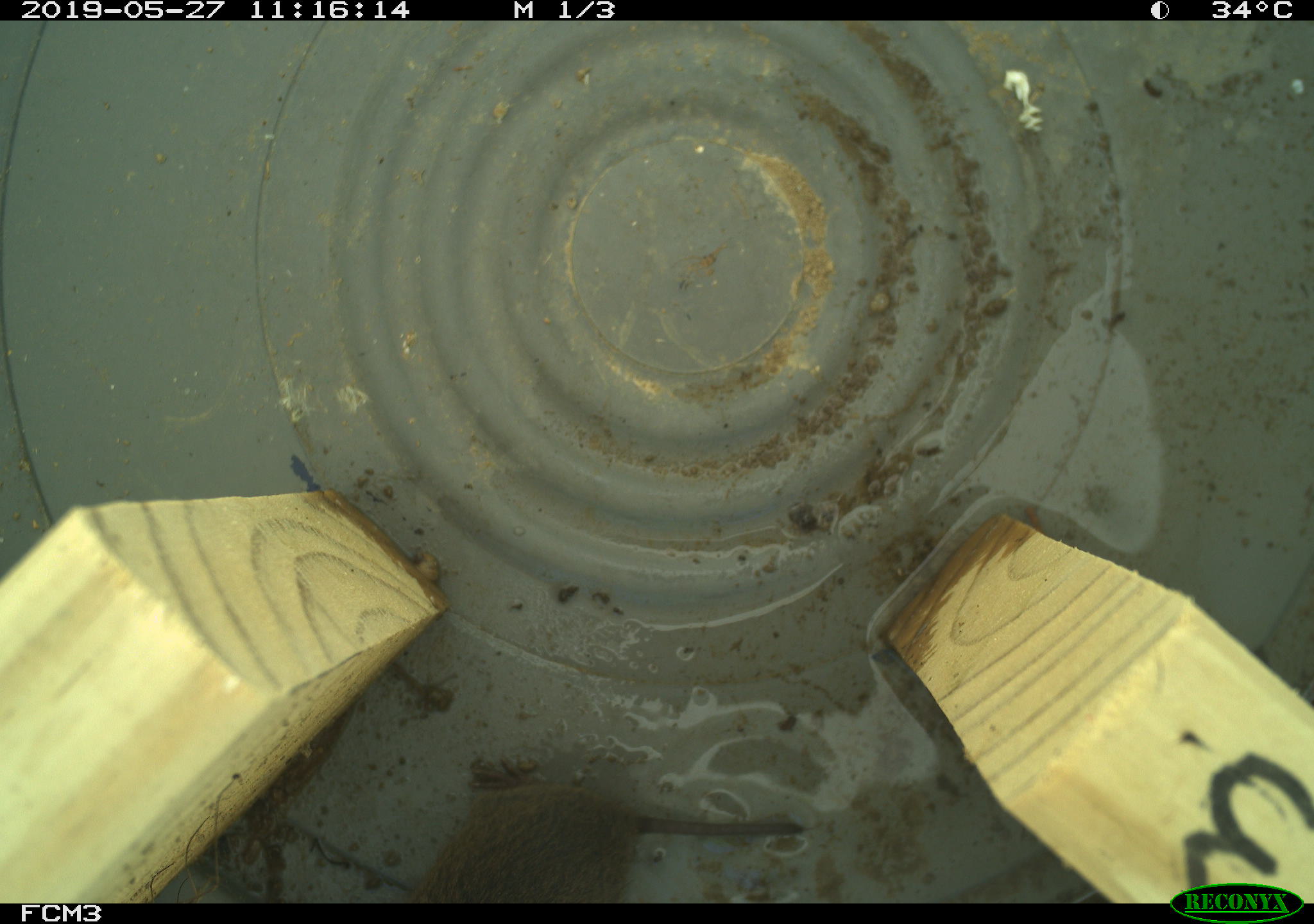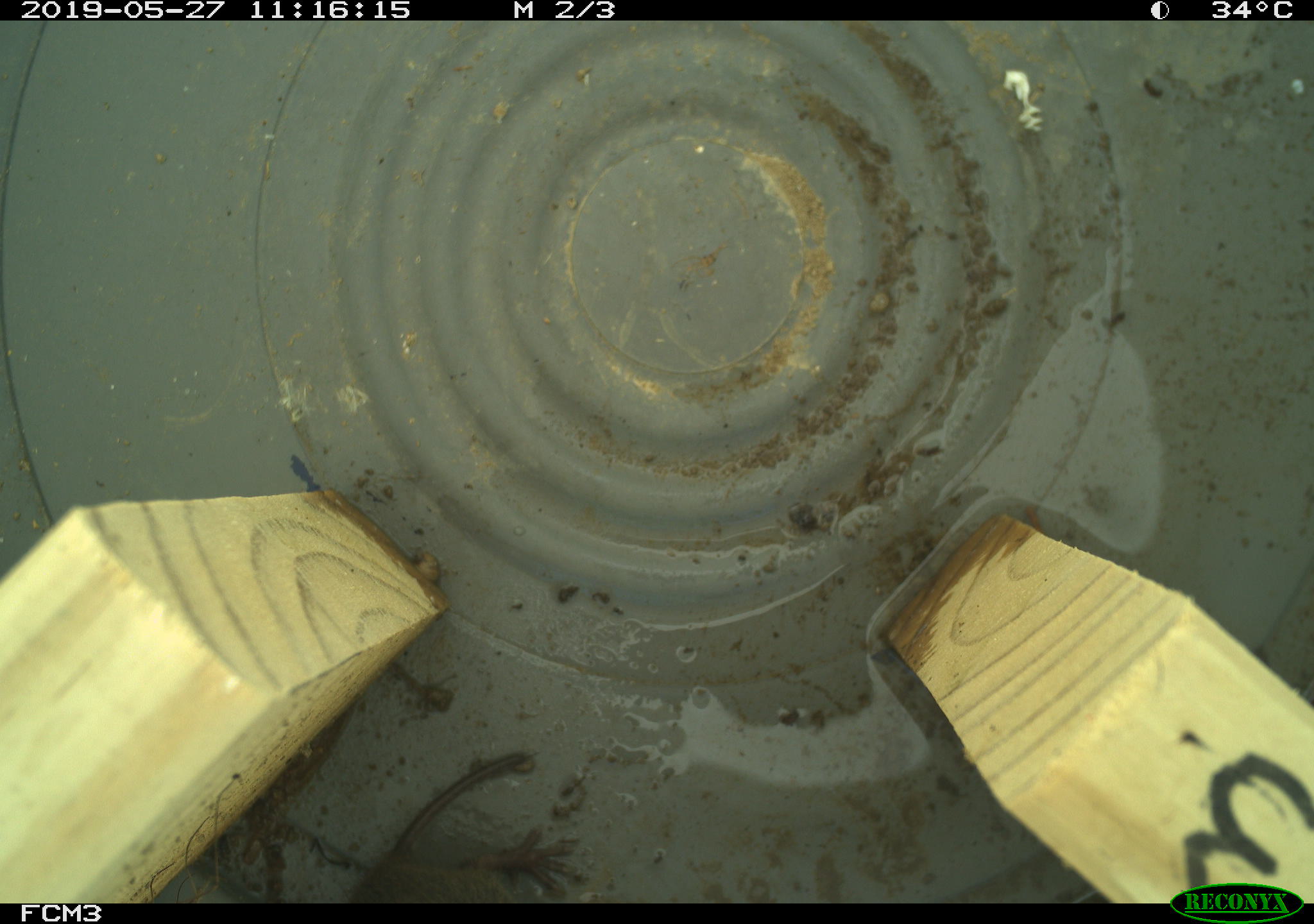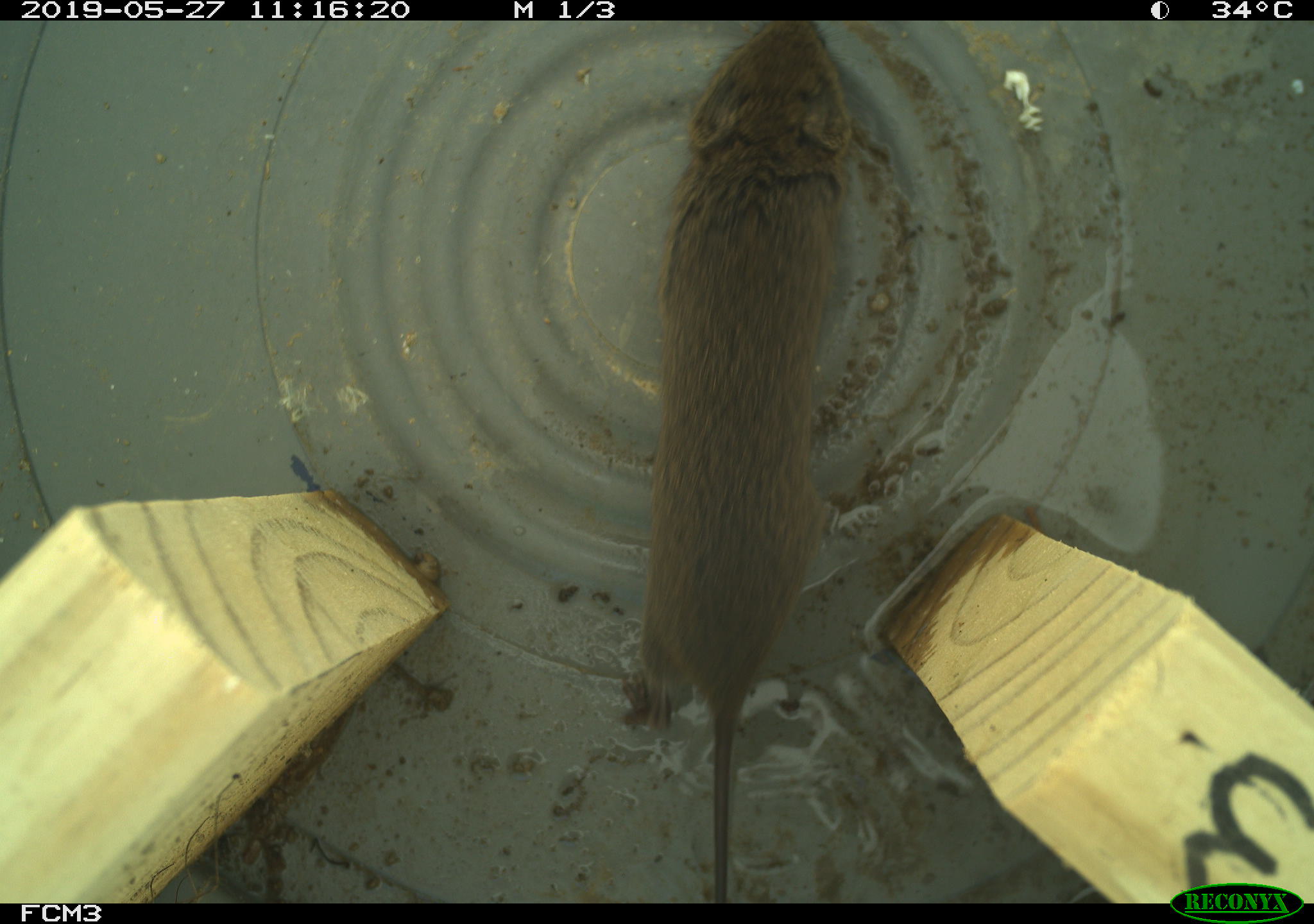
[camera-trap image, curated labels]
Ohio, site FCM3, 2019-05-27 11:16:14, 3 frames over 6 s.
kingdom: Animalia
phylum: Chordata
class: Mammalia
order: Rodentia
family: Cricetidae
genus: Microtus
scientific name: Microtus pennsylvanicus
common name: meadow vole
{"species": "meadow vole (Microtus pennsylvanicus)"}